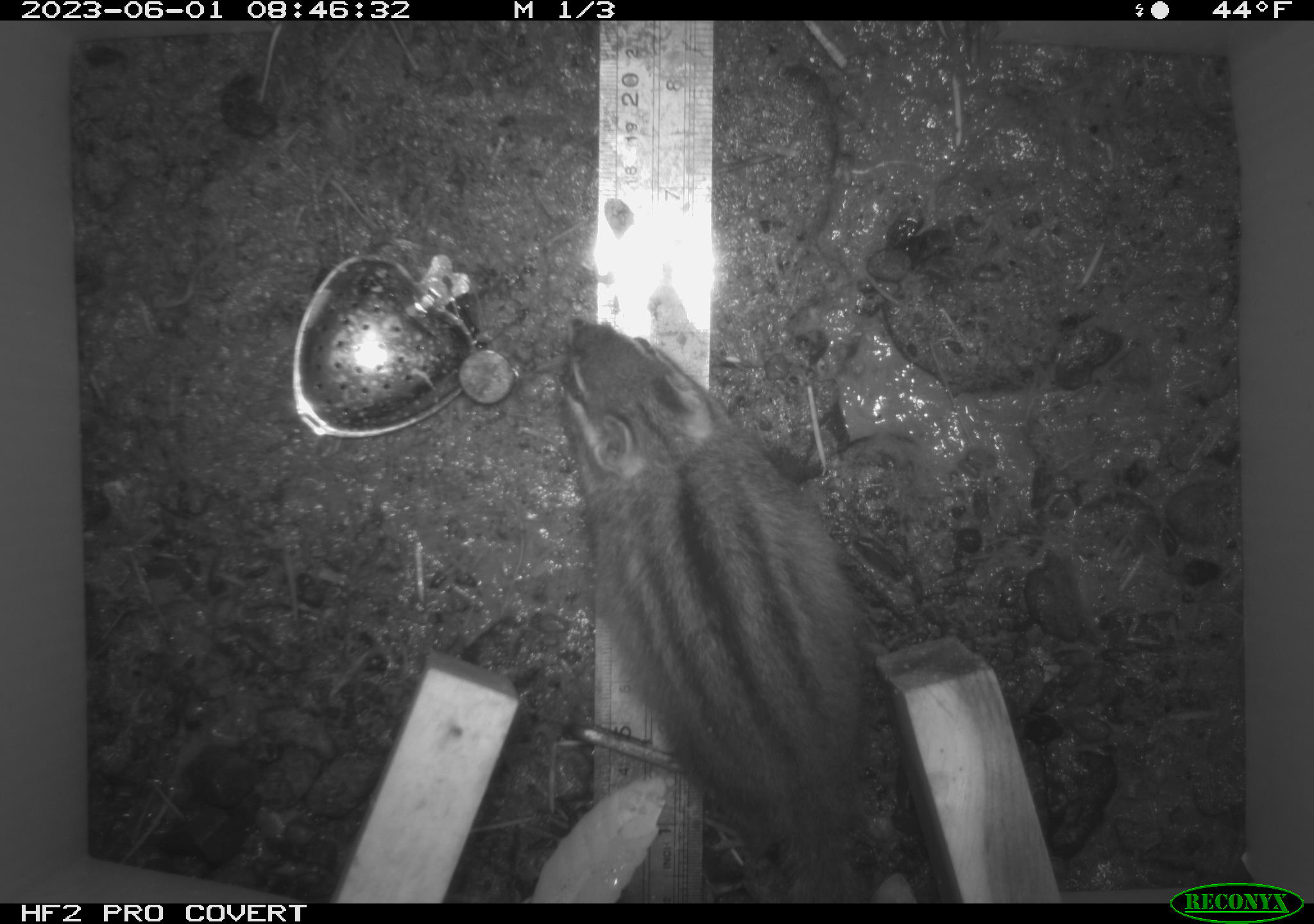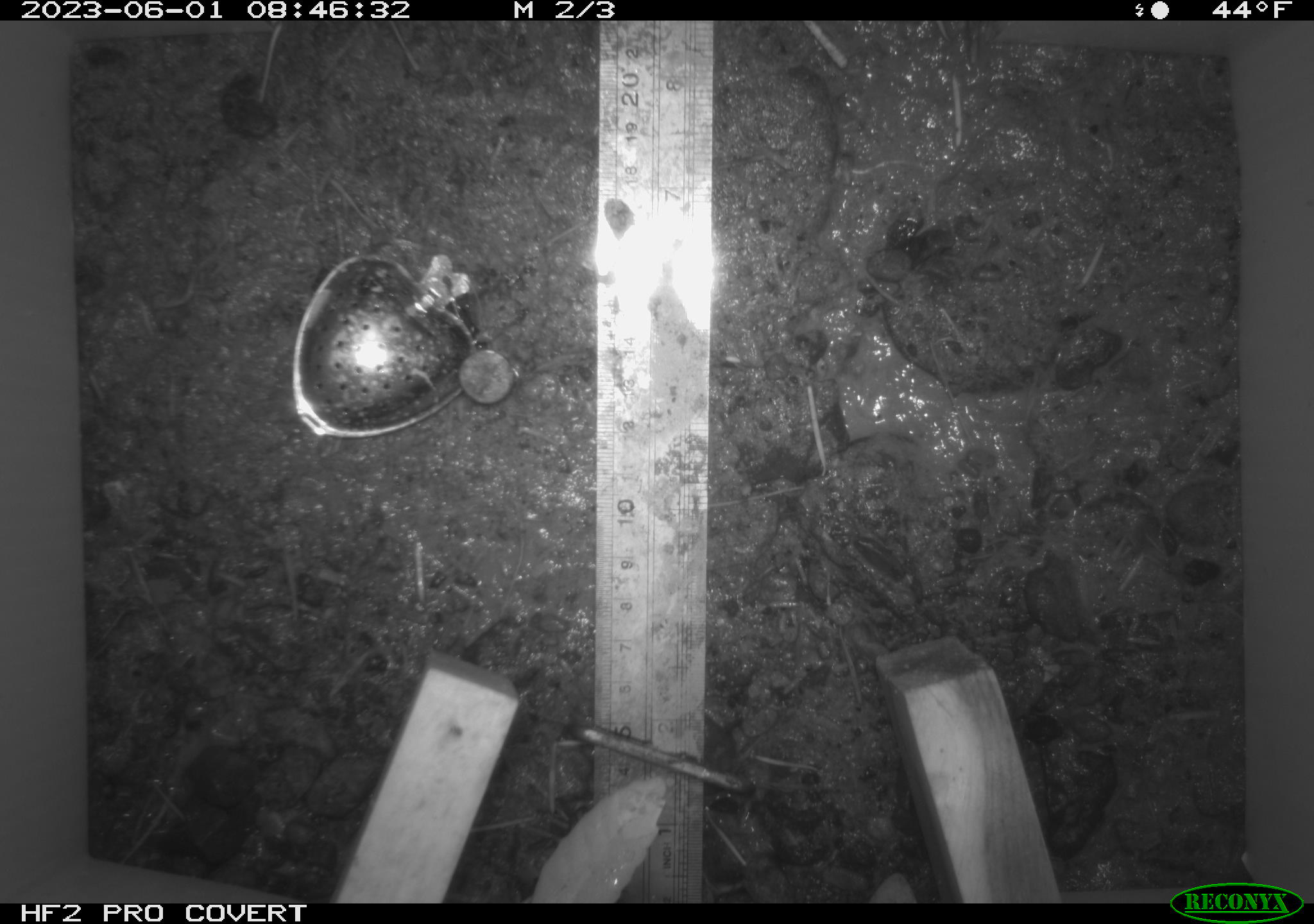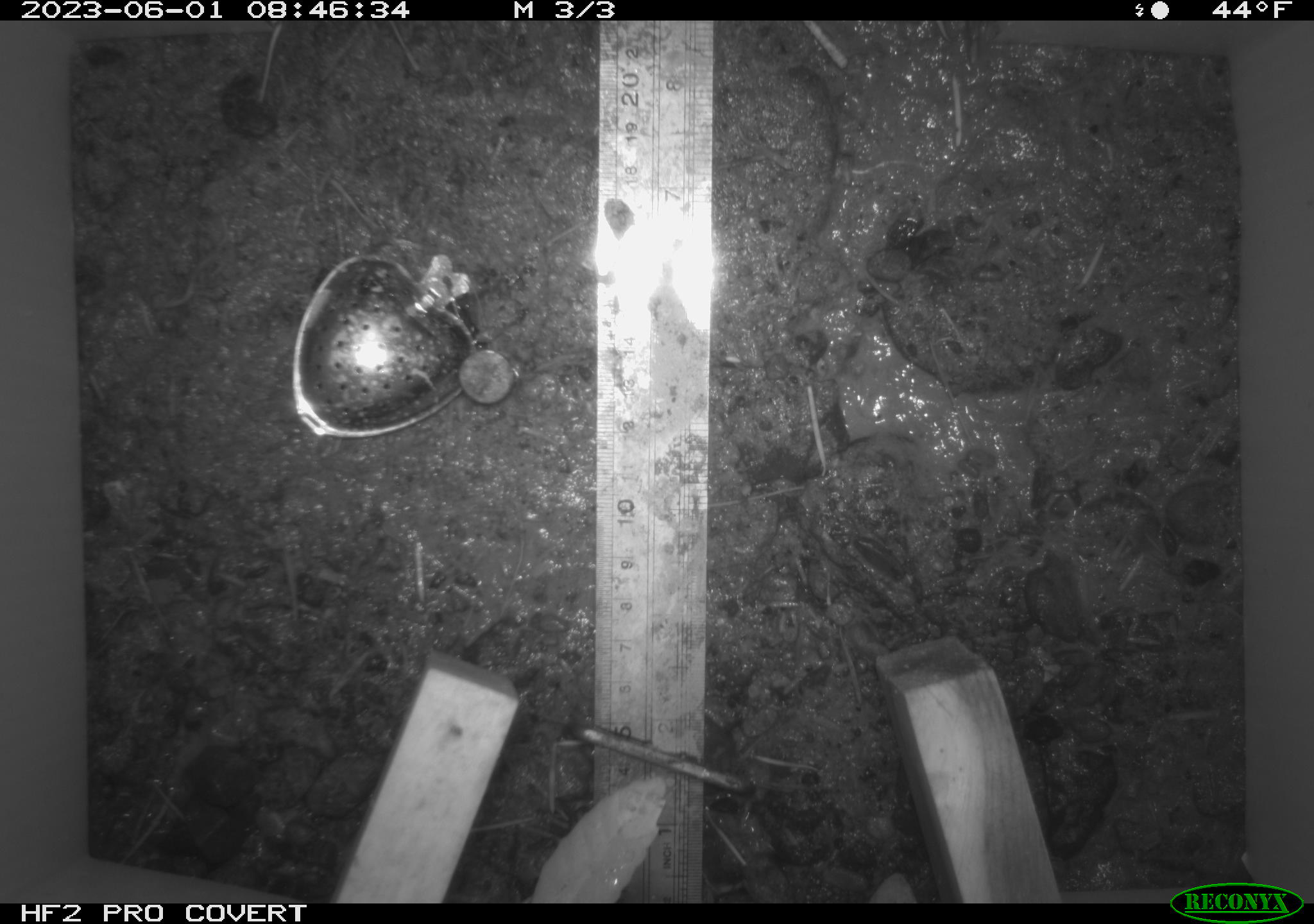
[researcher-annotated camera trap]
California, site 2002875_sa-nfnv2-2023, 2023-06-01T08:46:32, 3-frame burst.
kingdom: Animalia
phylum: Chordata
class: Mammalia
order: Rodentia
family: Sciuridae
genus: Neotamias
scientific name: Neotamias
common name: western chipmunks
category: neotamias species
Neotamias species (western chipmunks) (Neotamias).